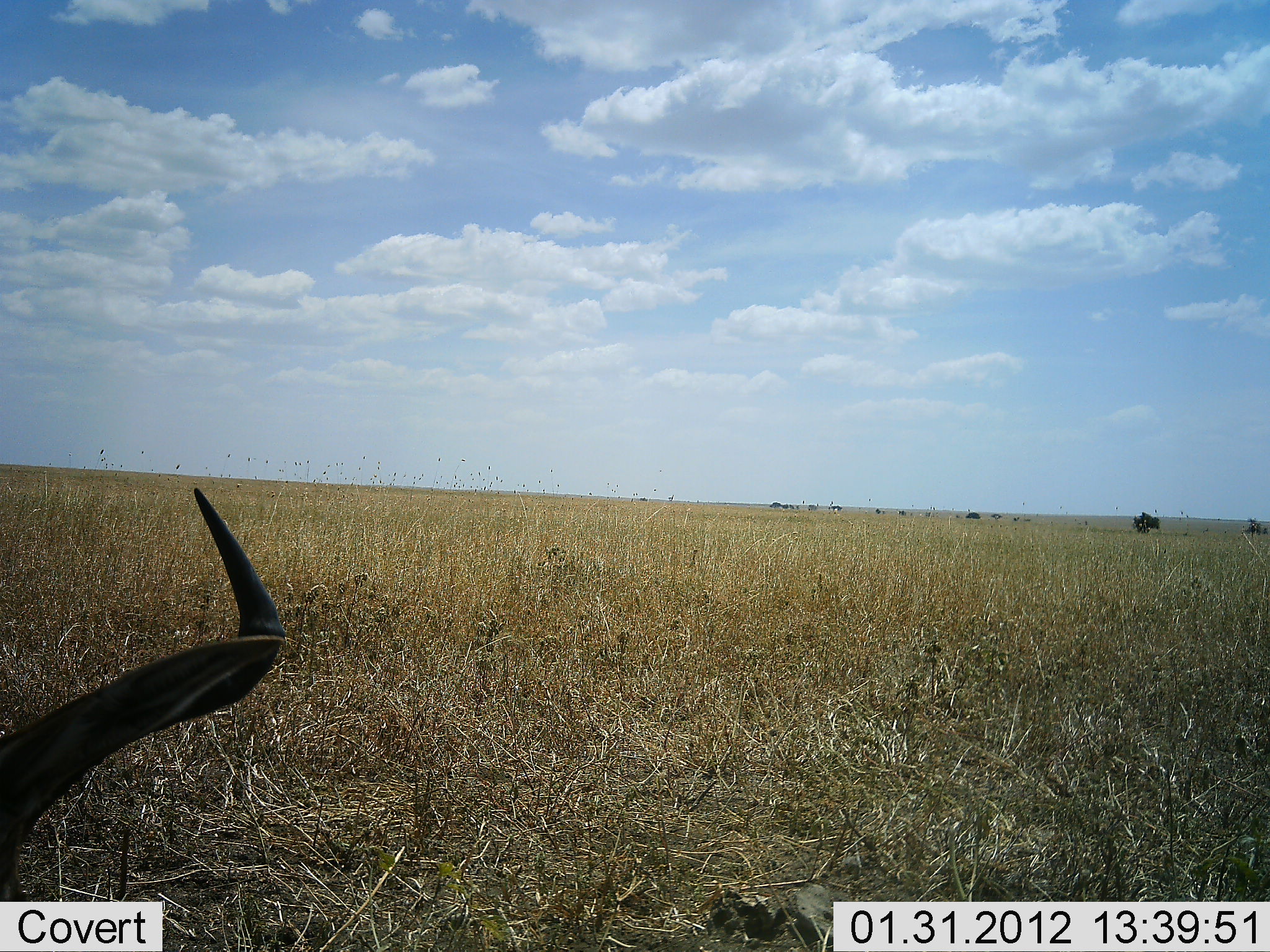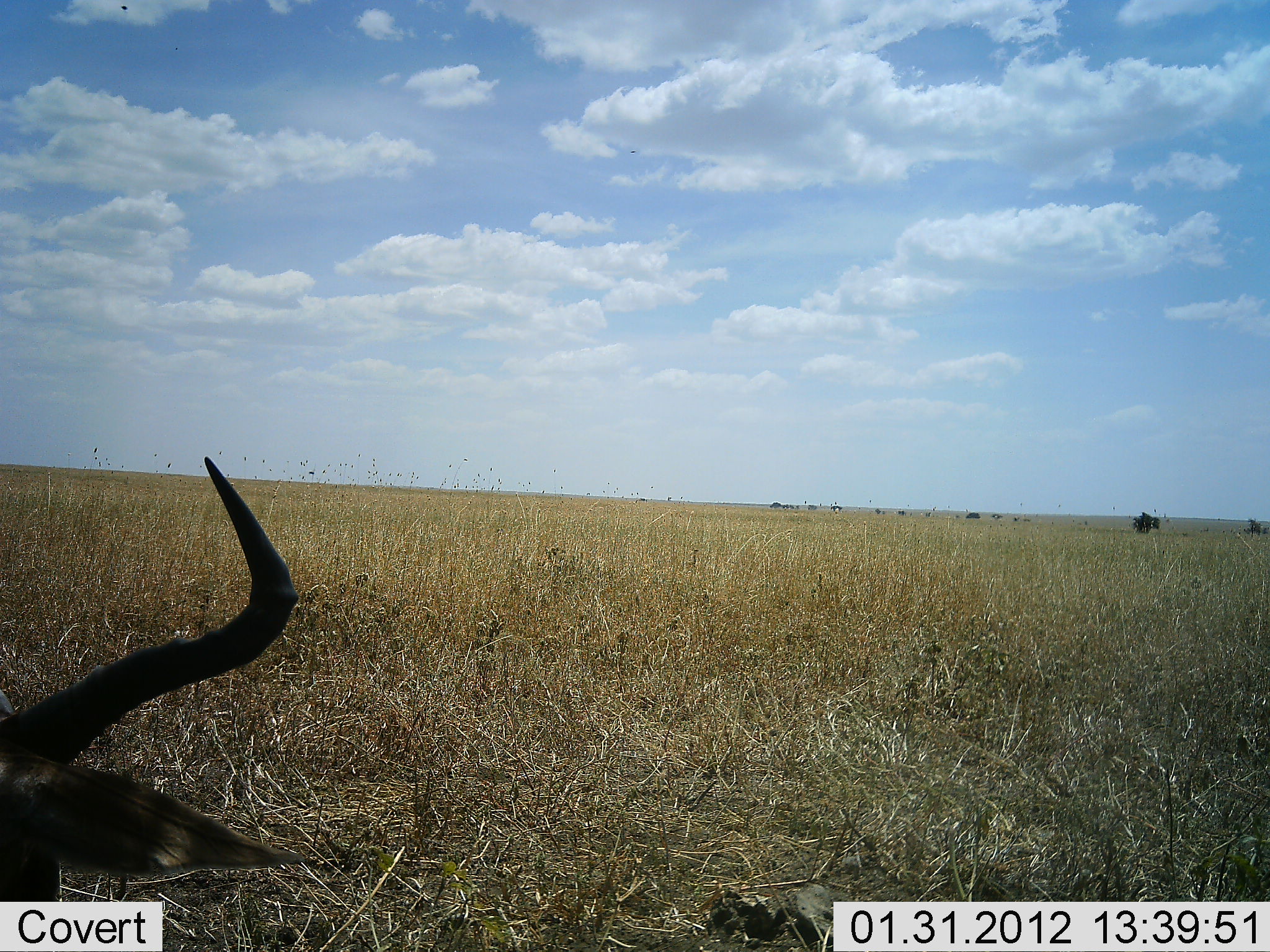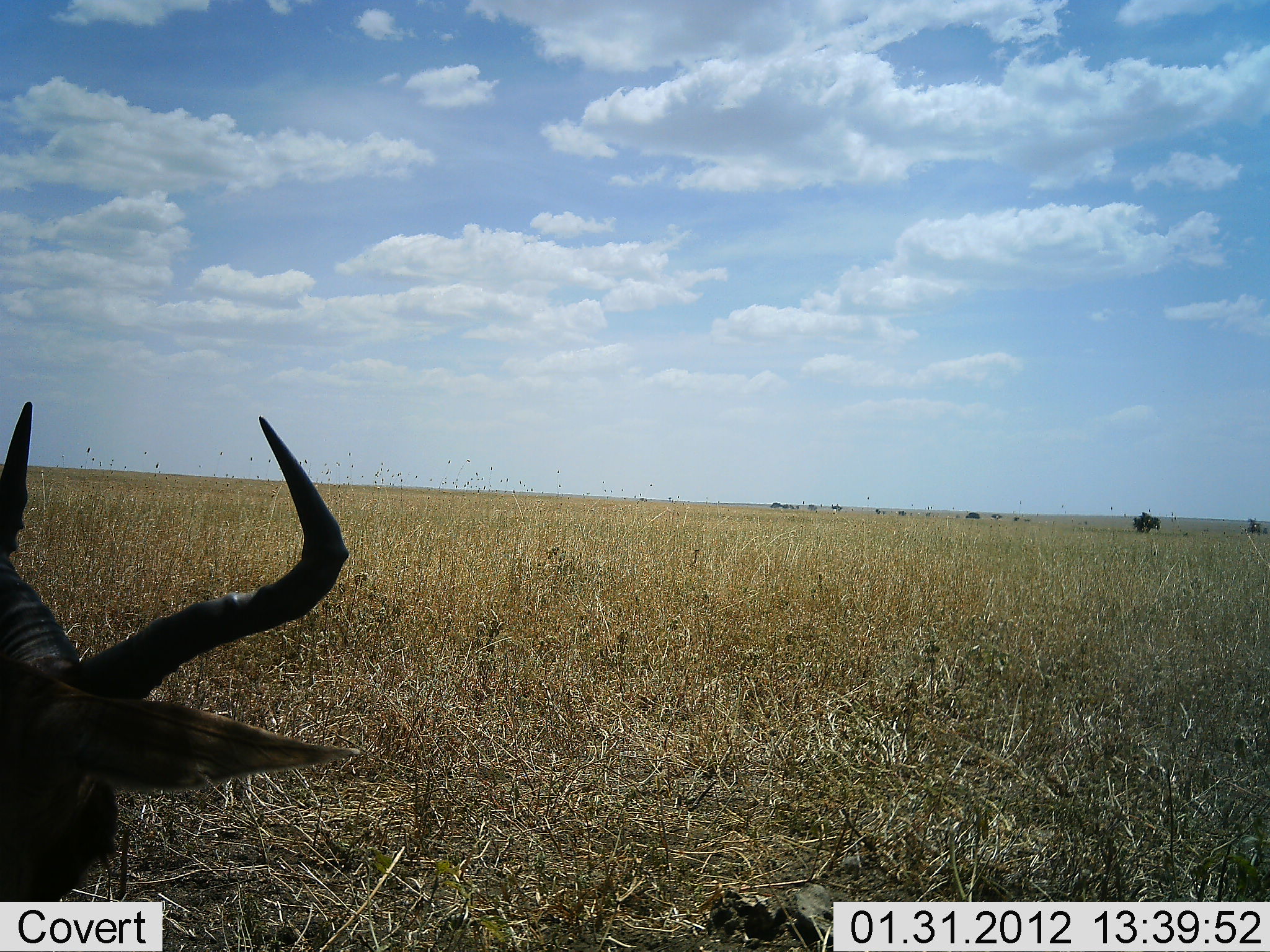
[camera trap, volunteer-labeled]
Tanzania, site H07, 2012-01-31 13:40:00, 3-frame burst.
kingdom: Animalia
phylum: Chordata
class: Mammalia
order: Artiodactyla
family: Bovidae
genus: Alcelaphus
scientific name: Alcelaphus buselaphus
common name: hartebeest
Hartebeest (Alcelaphus buselaphus), count 1. Behavior (volunteer vote fractions): standing 19%, resting 75%, moving 6%, interacting 0%. Young present (vote fraction): 0%. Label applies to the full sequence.